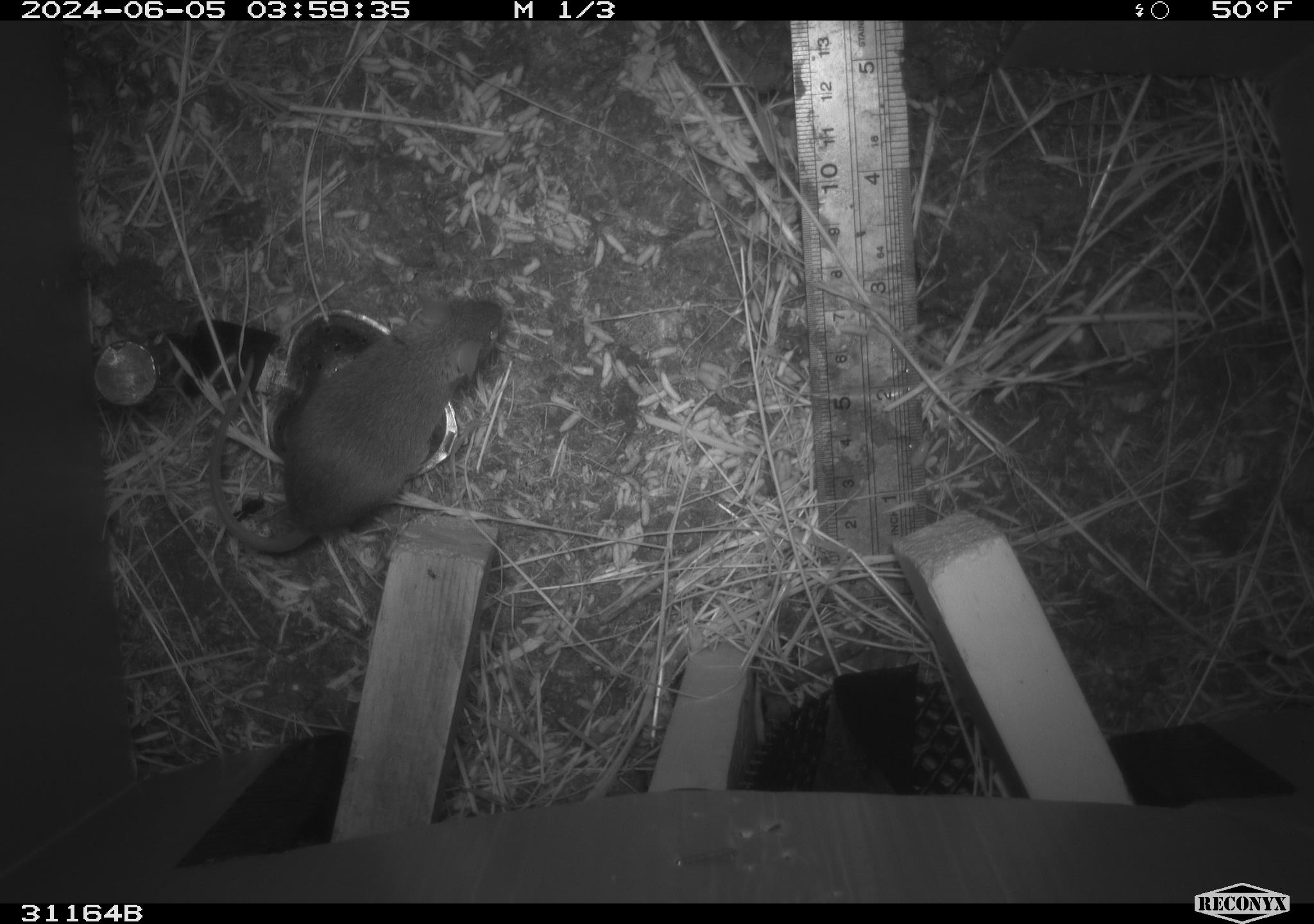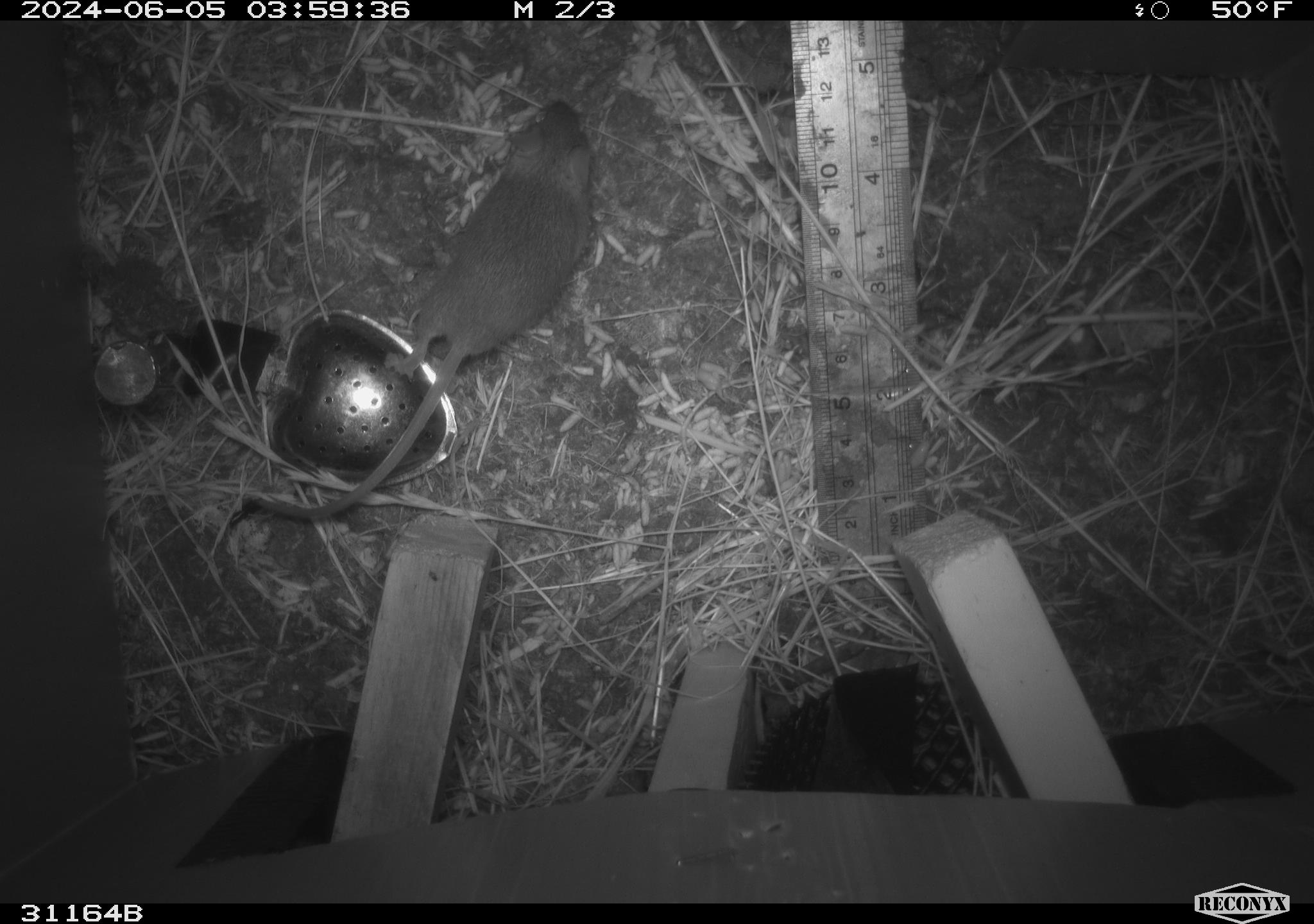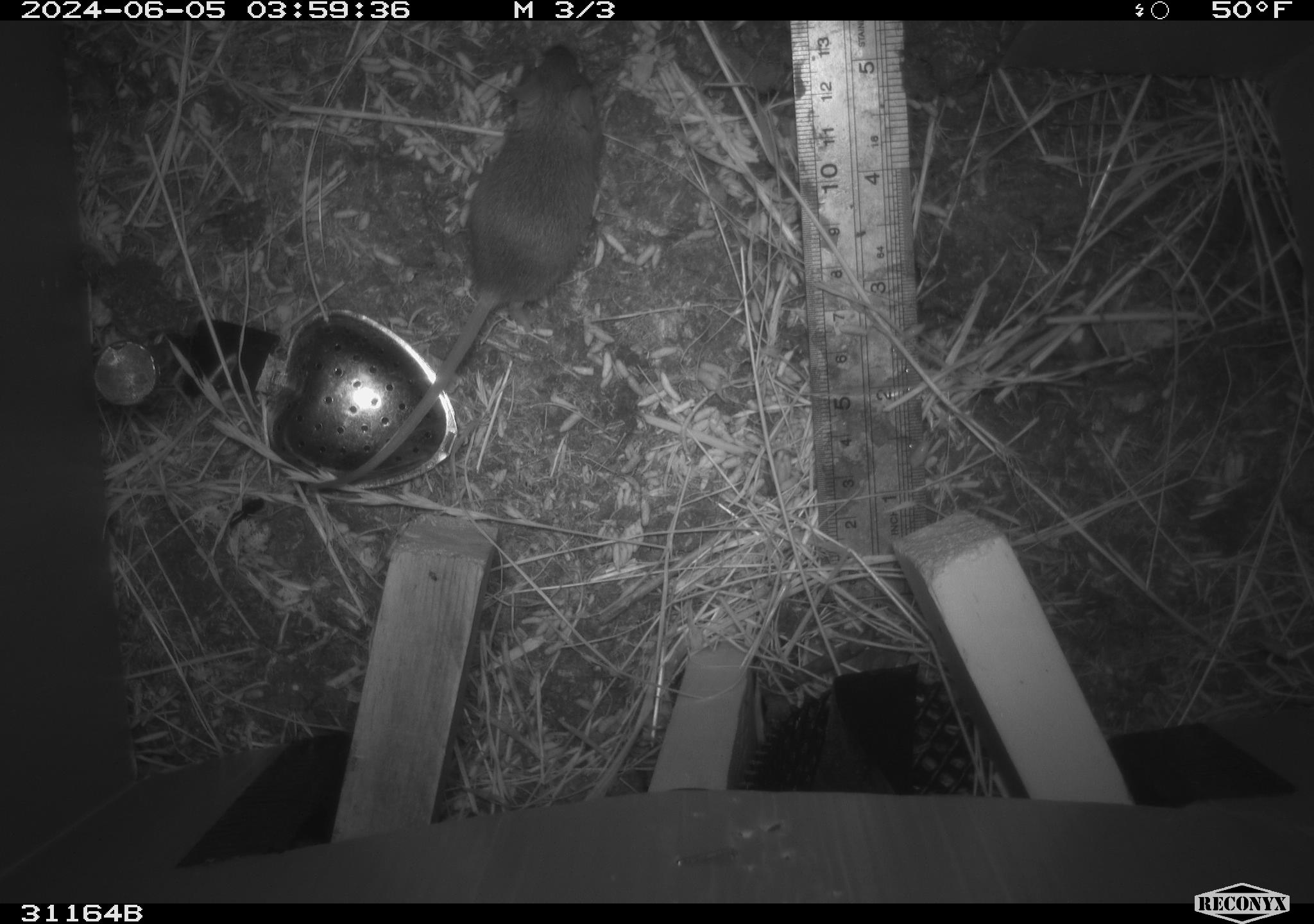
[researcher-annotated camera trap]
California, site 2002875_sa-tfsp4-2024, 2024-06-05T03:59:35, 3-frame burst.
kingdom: Animalia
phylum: Chordata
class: Mammalia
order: Rodentia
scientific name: Rodentia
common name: mouse species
Mouse species (Rodentia).